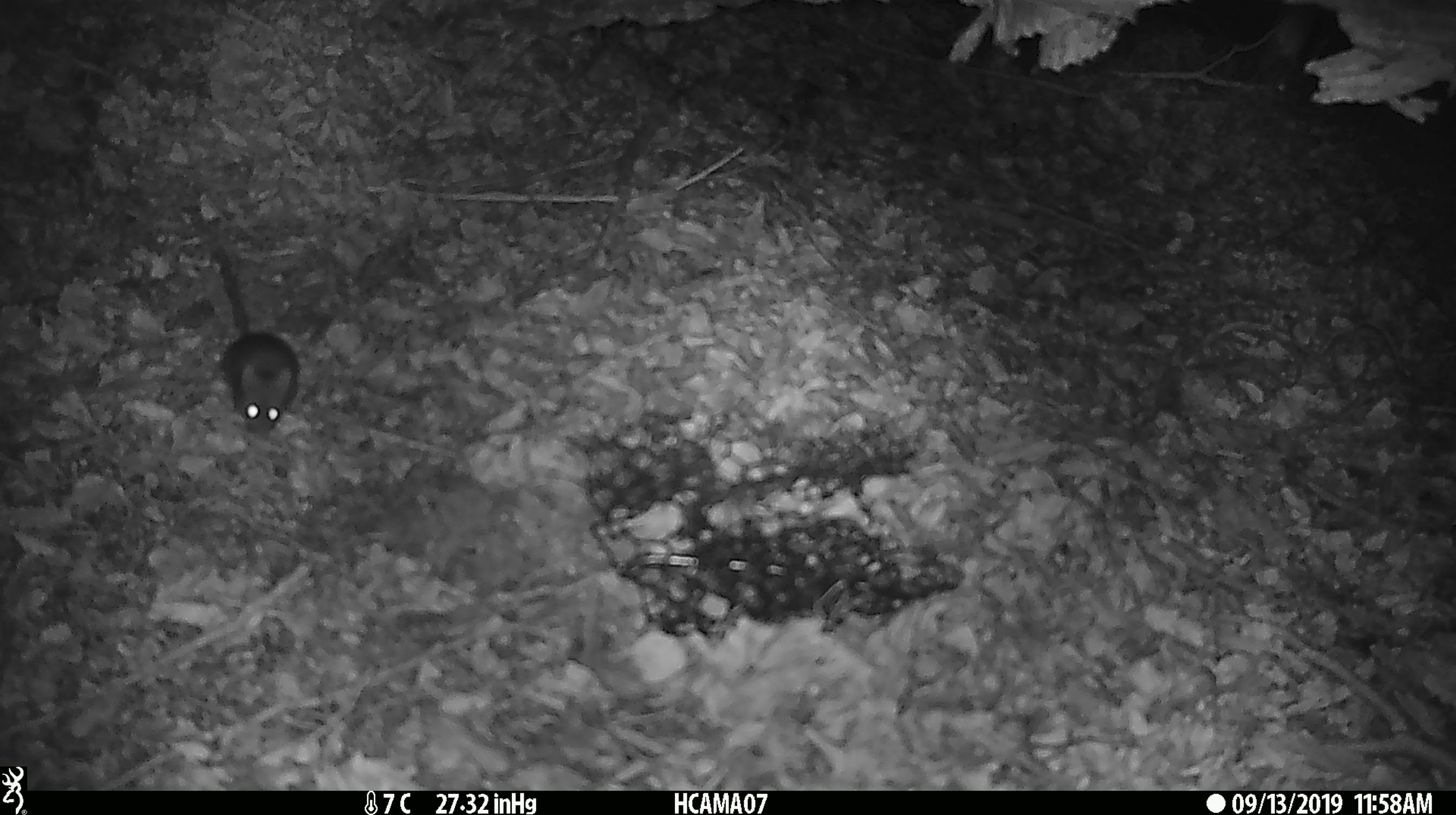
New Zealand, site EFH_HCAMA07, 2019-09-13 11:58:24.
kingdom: Animalia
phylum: Chordata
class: Mammalia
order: Rodentia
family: Muridae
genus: Mus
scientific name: Mus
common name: mouse